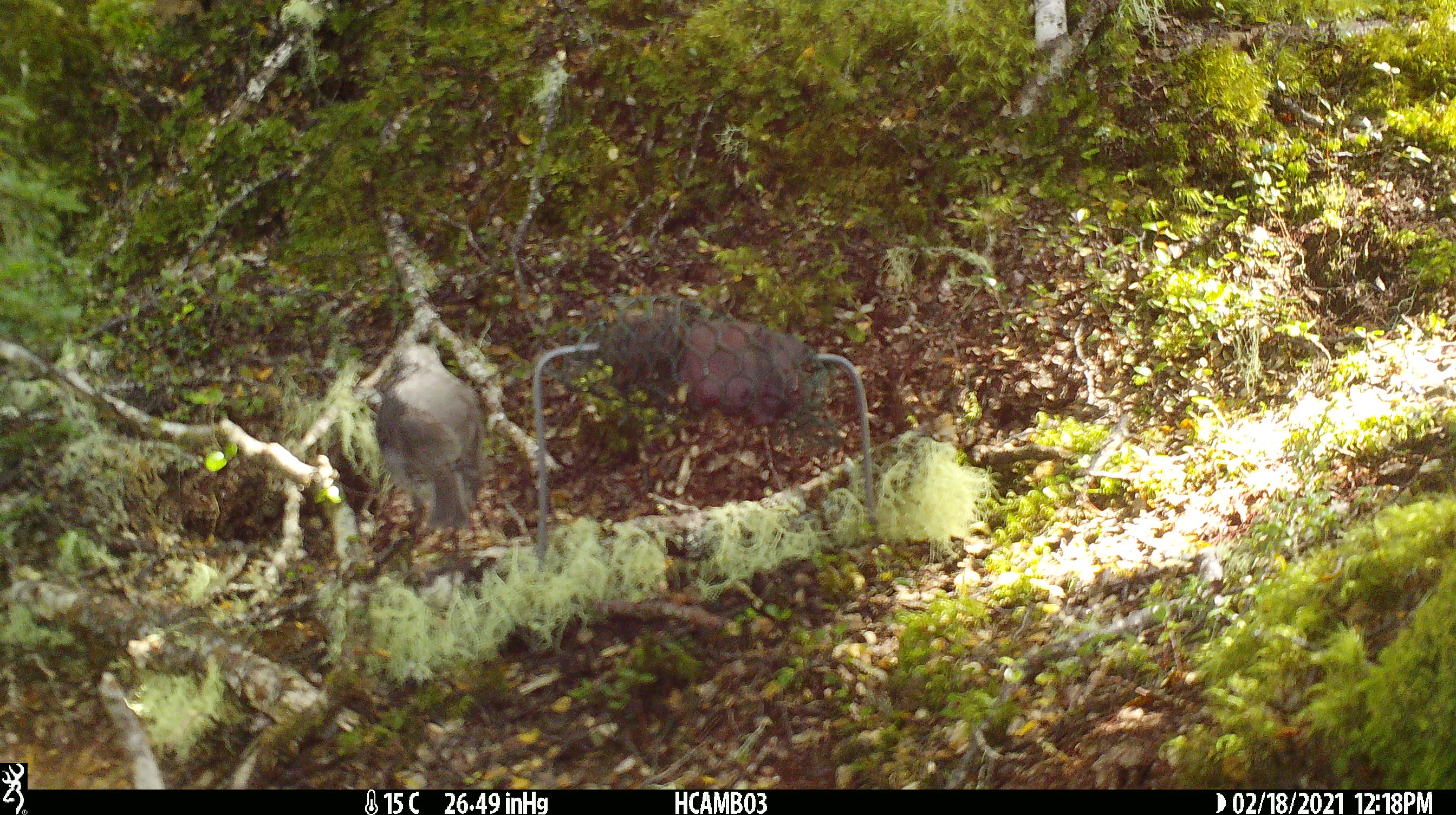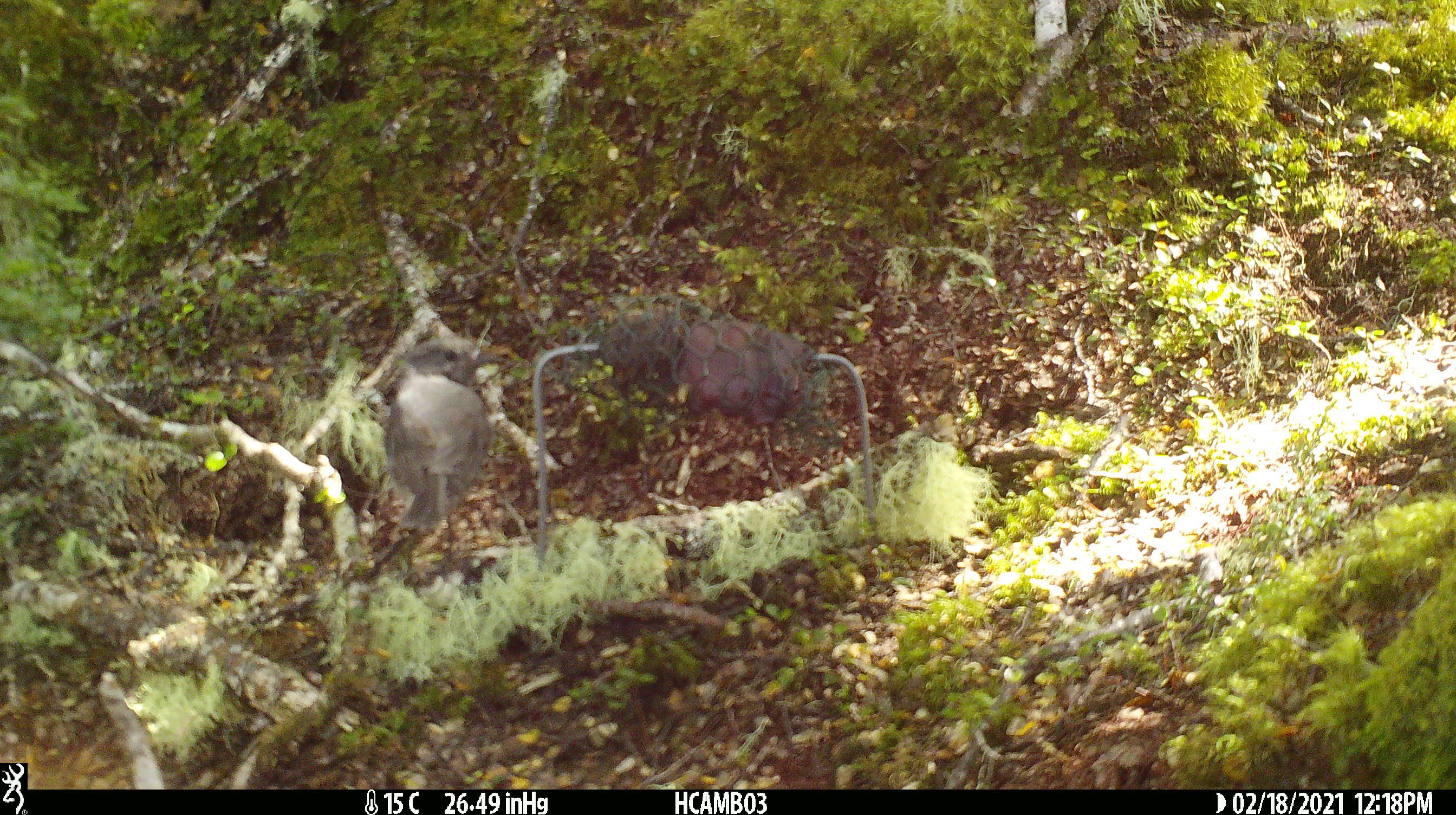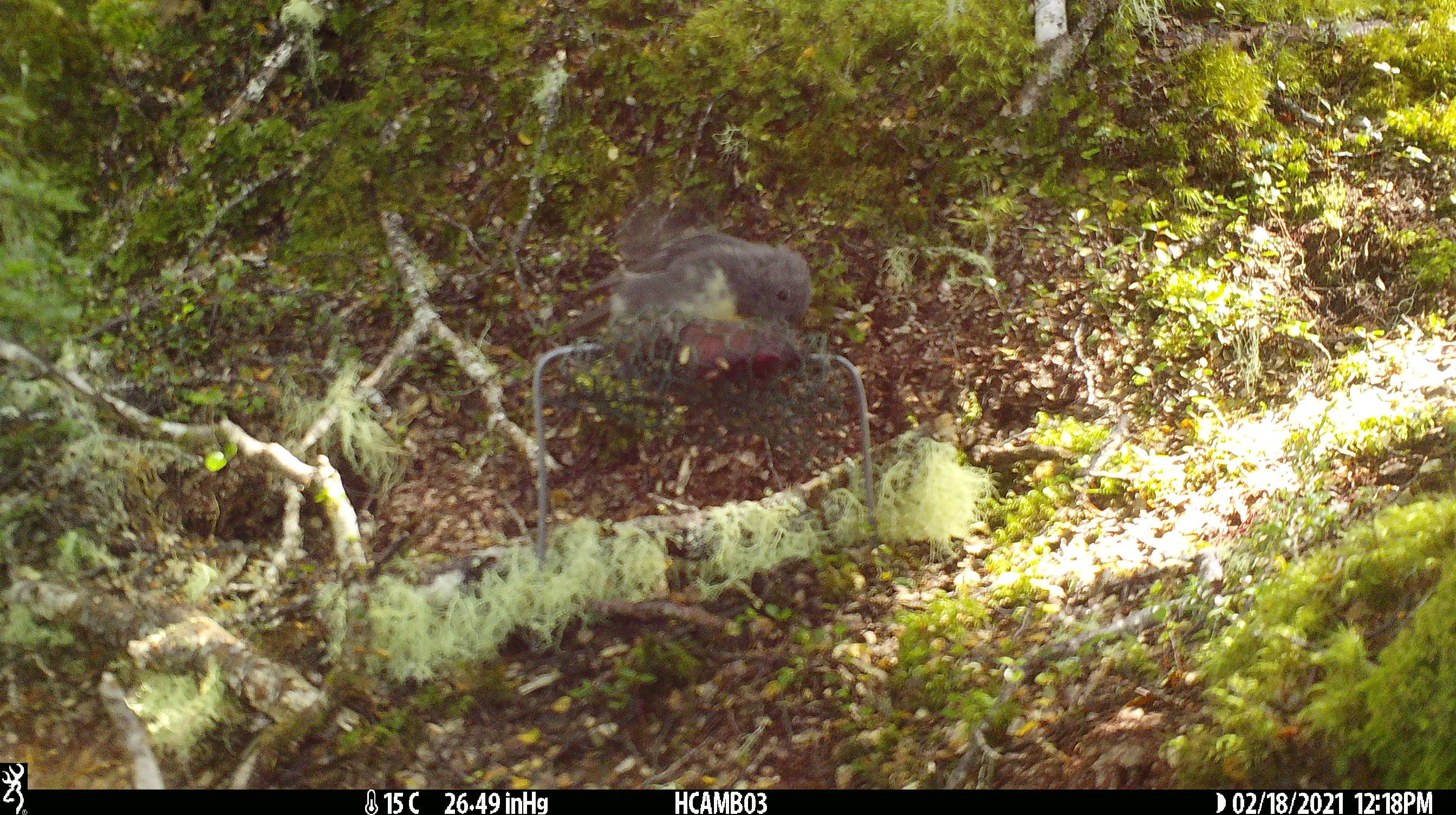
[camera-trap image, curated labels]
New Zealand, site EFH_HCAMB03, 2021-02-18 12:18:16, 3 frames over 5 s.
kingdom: Animalia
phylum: Chordata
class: Aves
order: Passeriformes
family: Petroicidae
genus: Petroica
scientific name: Petroica australis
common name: new zealand robin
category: robin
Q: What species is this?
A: Robin (new zealand robin) (Petroica australis).